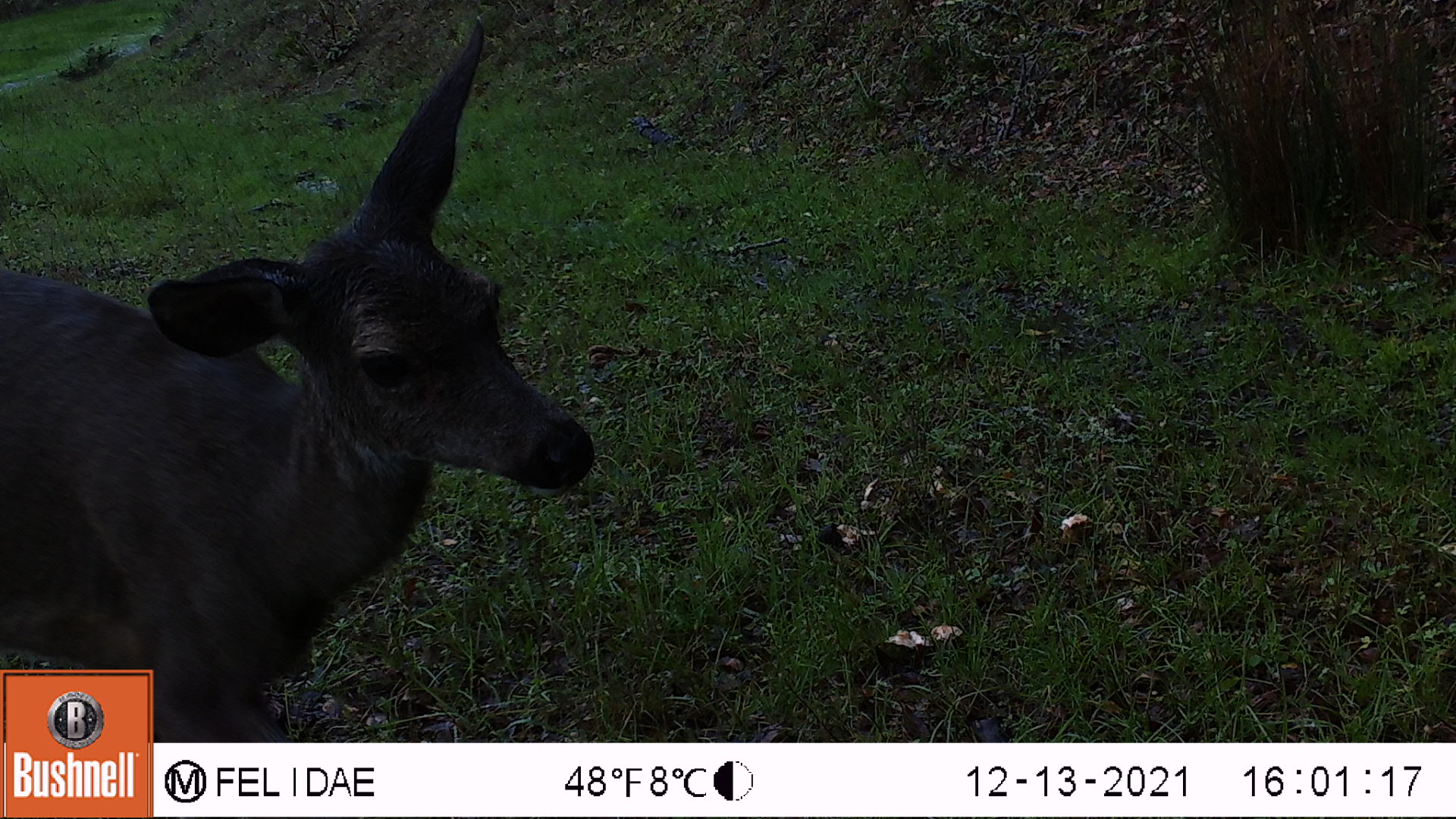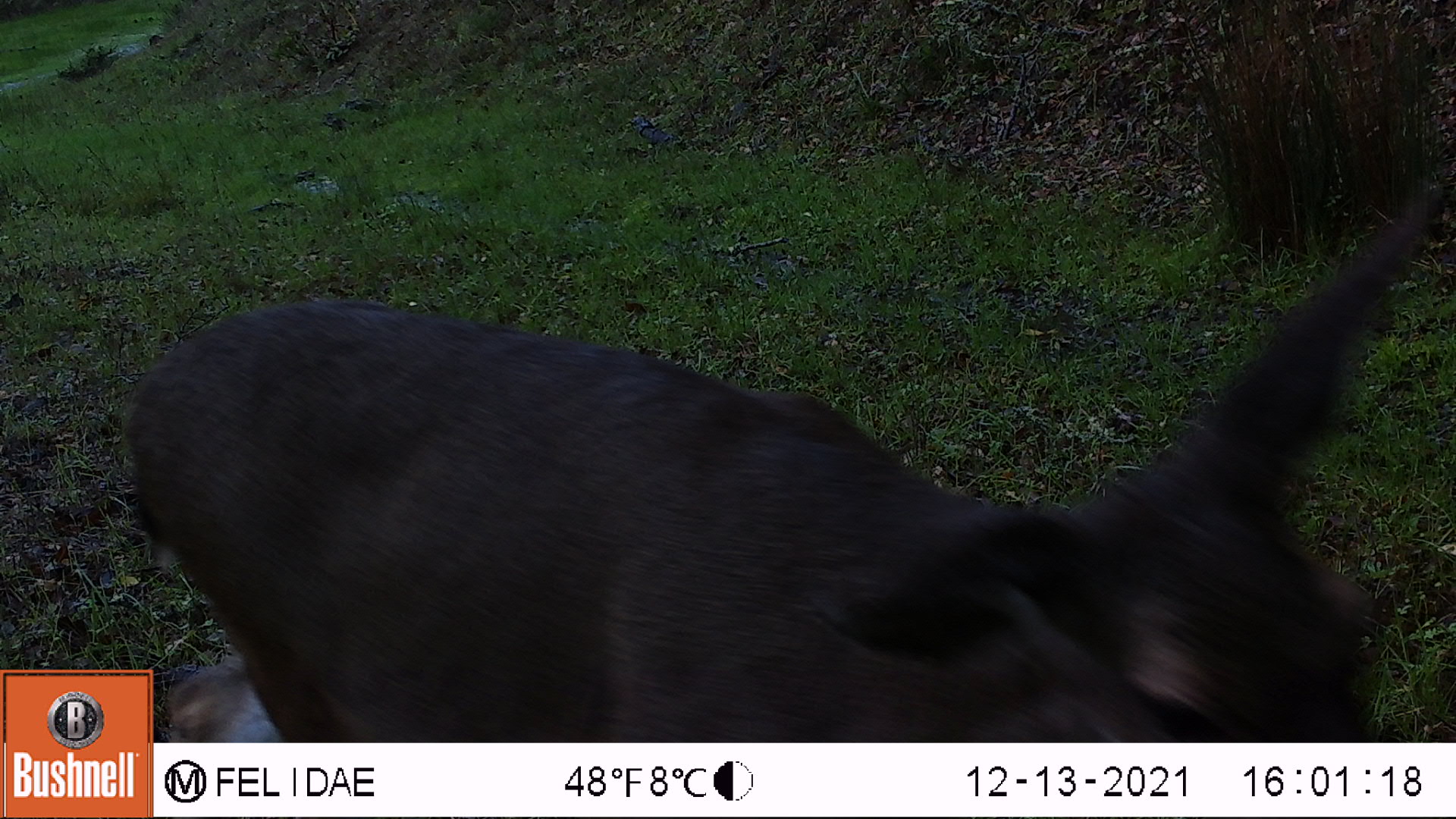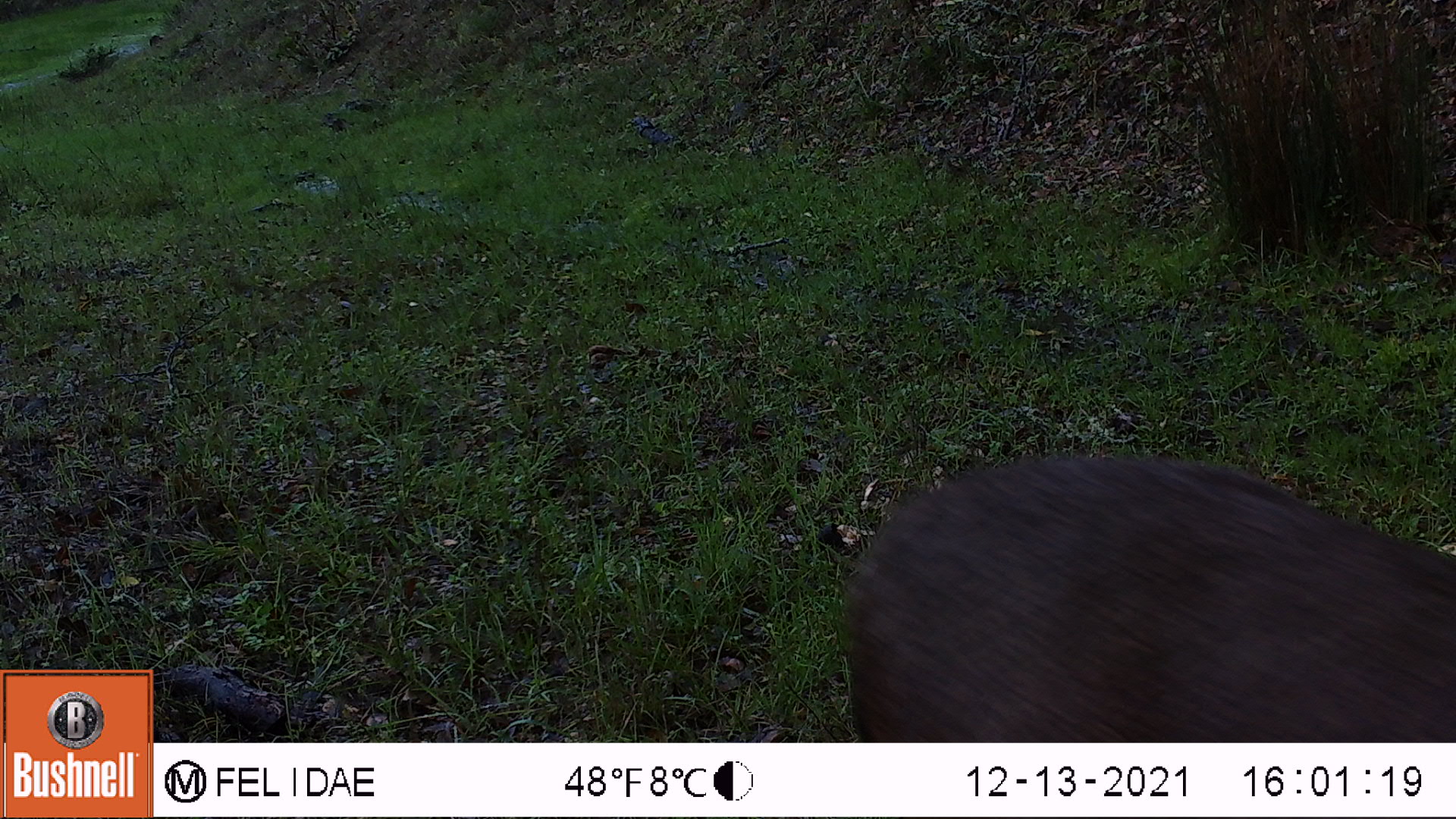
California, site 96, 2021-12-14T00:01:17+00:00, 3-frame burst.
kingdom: Animalia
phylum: Chordata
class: Mammalia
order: Artiodactyla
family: Cervidae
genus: Odocoileus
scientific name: Odocoileus hemionus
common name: mule deer